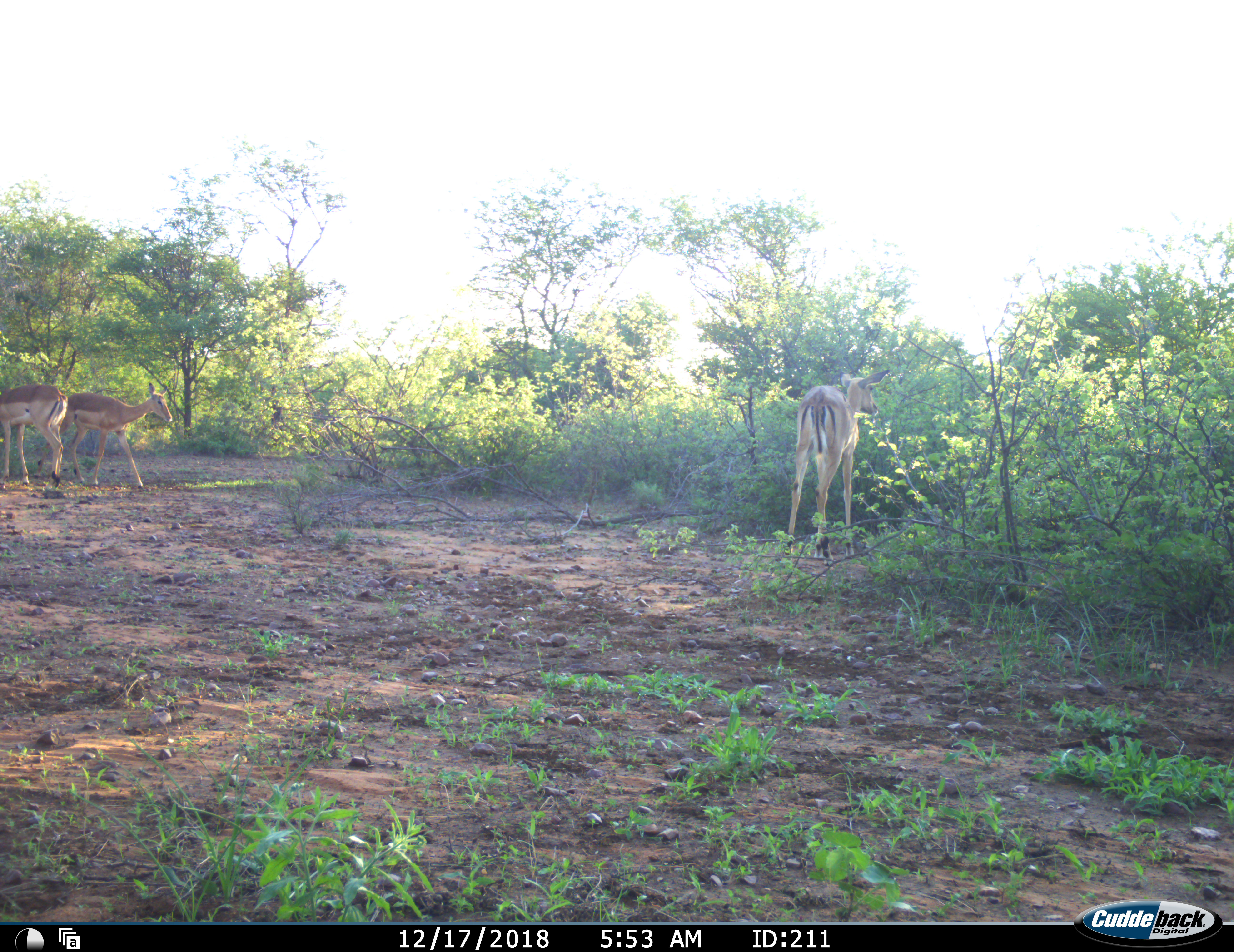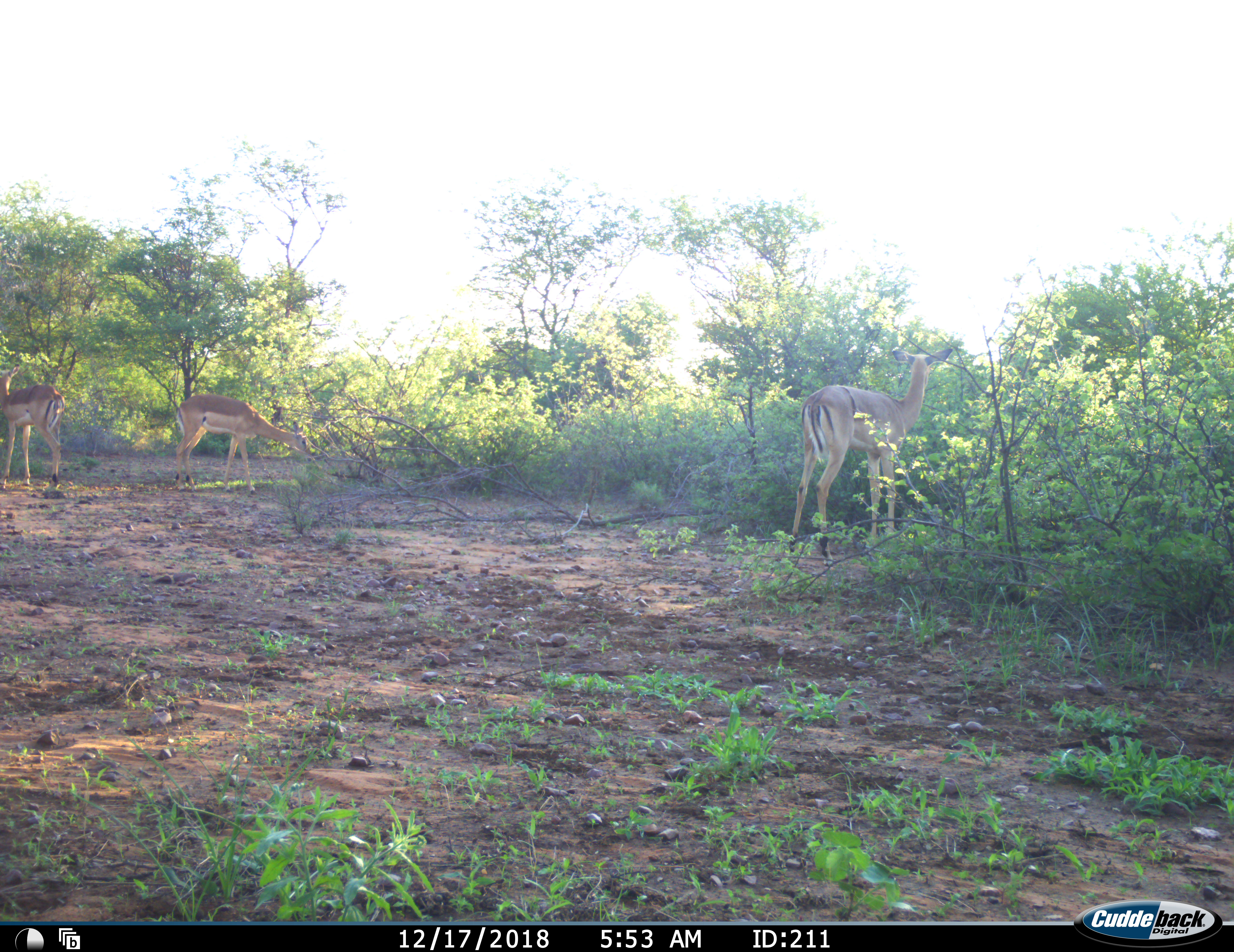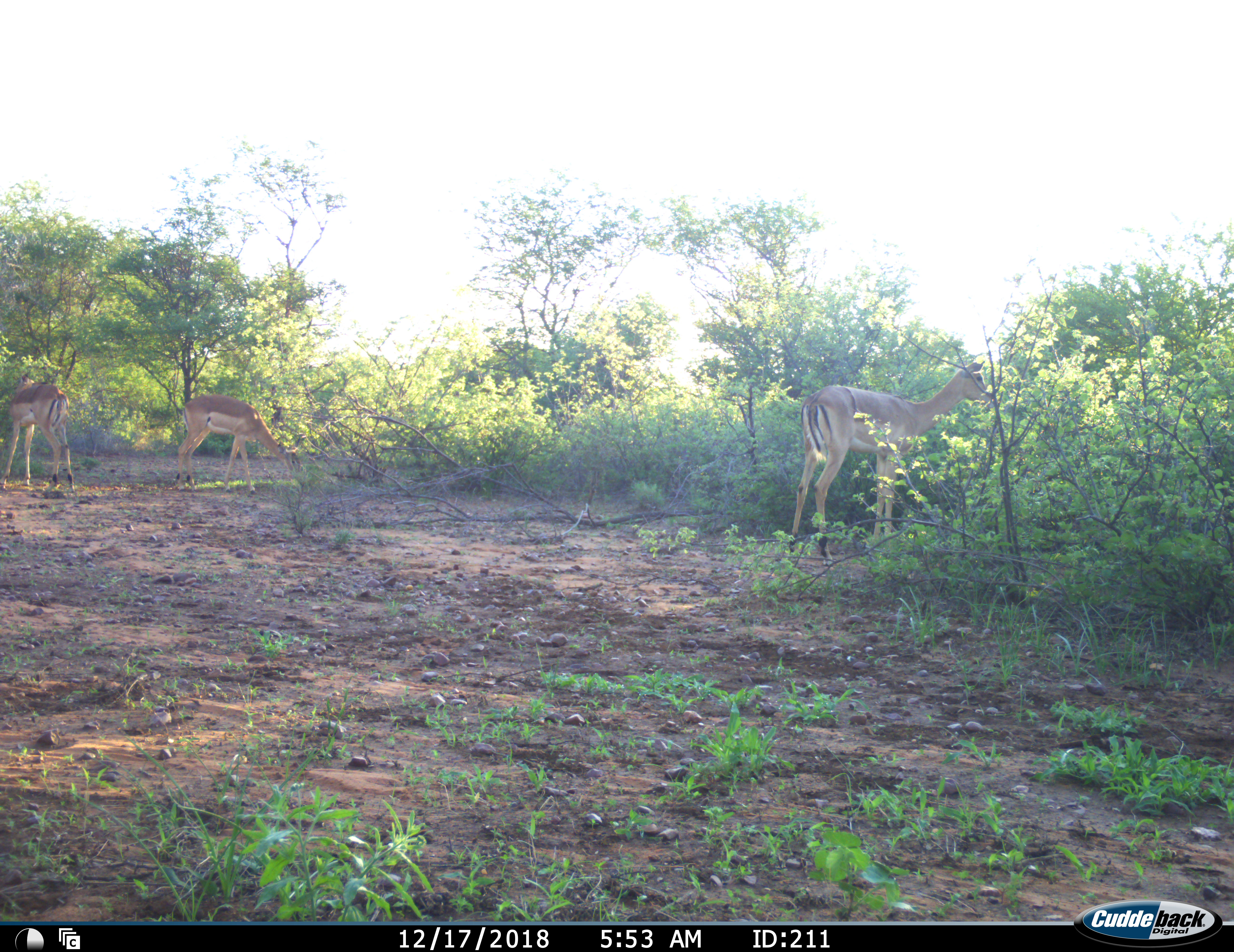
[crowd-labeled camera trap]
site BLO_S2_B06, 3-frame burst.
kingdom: Animalia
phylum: Chordata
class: Mammalia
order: Artiodactyla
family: Bovidae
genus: Aepyceros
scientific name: Aepyceros melampus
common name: impala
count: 3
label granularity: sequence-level